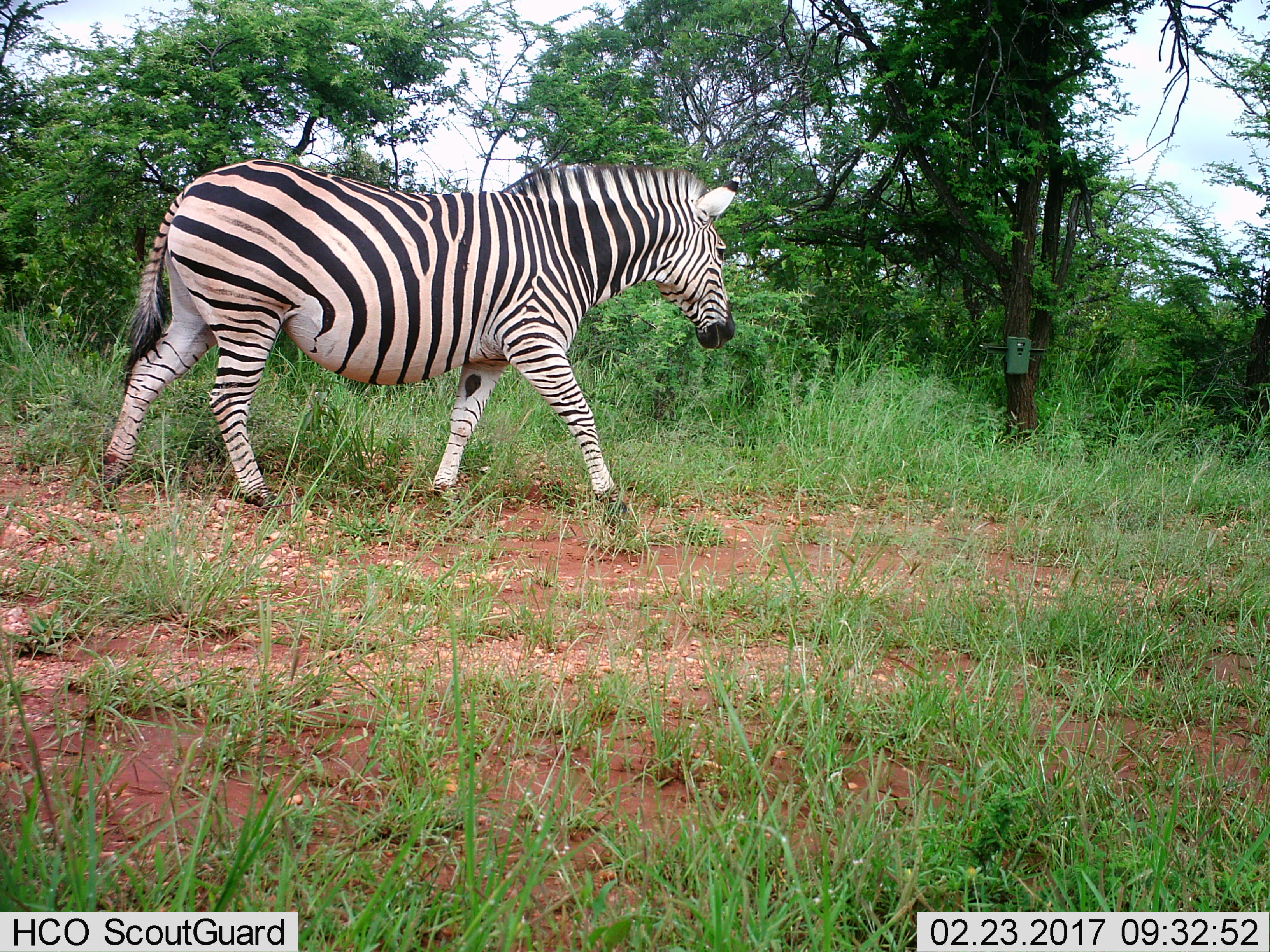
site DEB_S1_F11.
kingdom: Animalia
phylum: Chordata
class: Mammalia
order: Perissodactyla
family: Equidae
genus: Equus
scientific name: Equus quagga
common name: plains zebra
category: zebraplains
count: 1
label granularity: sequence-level